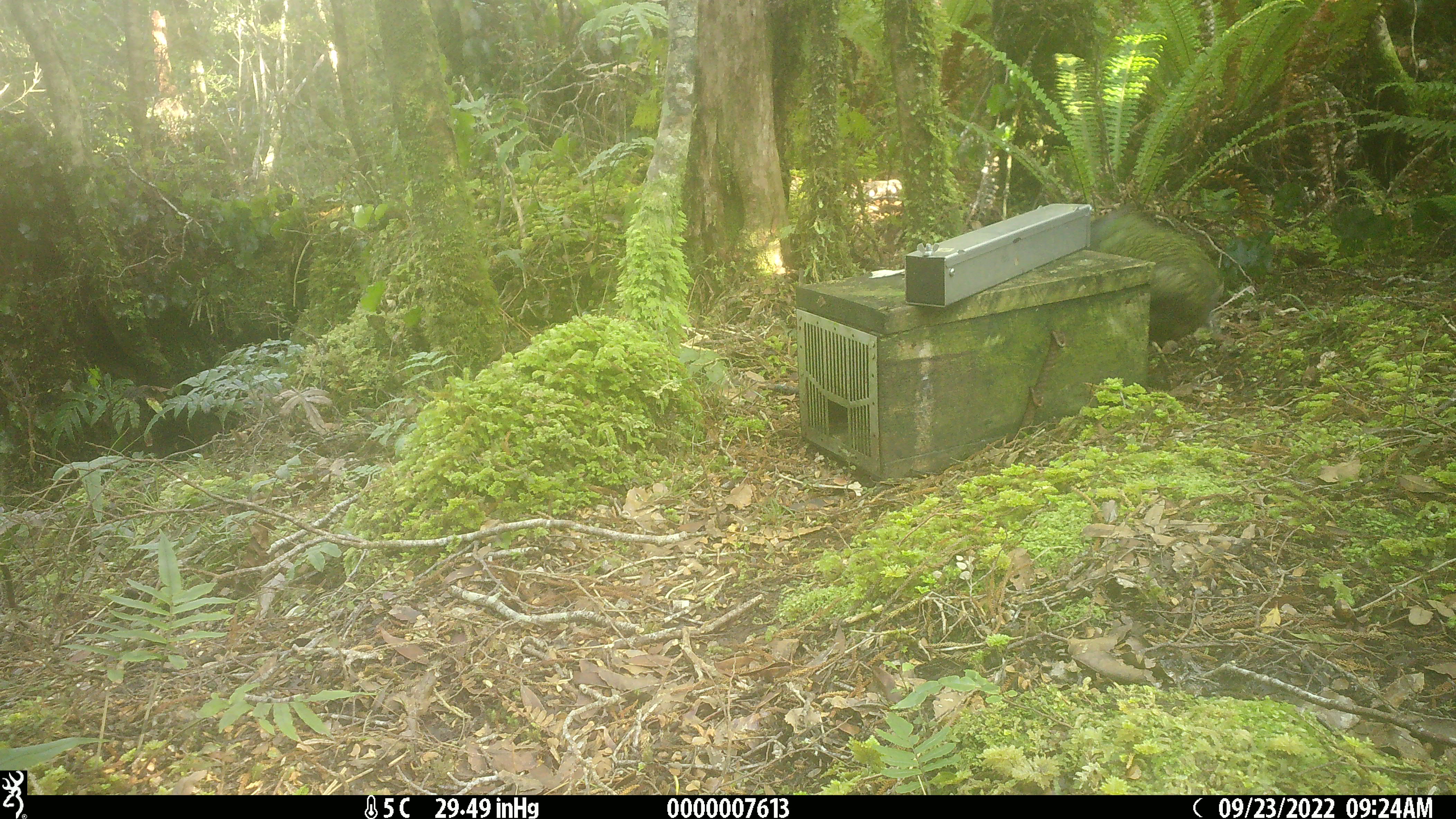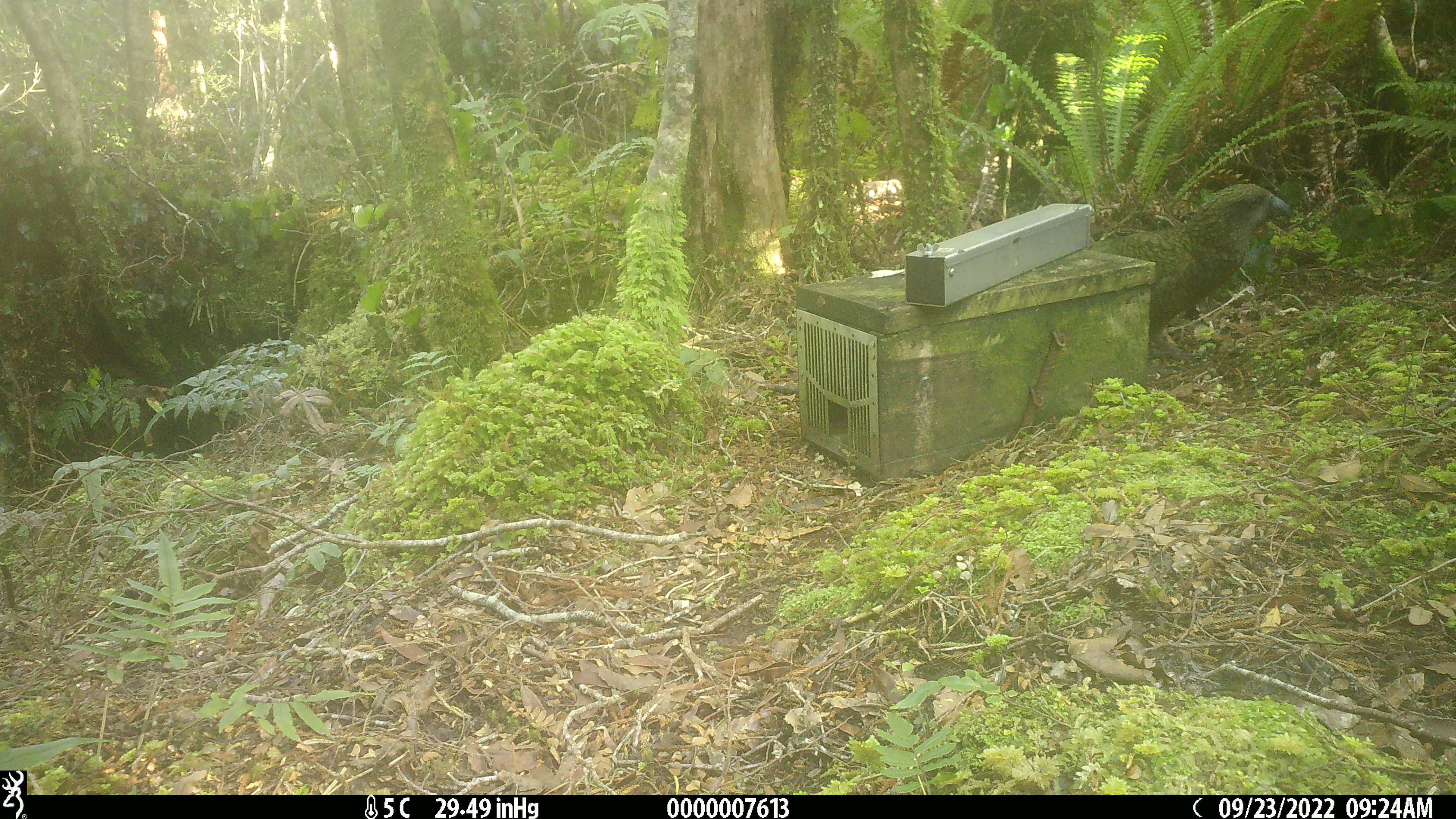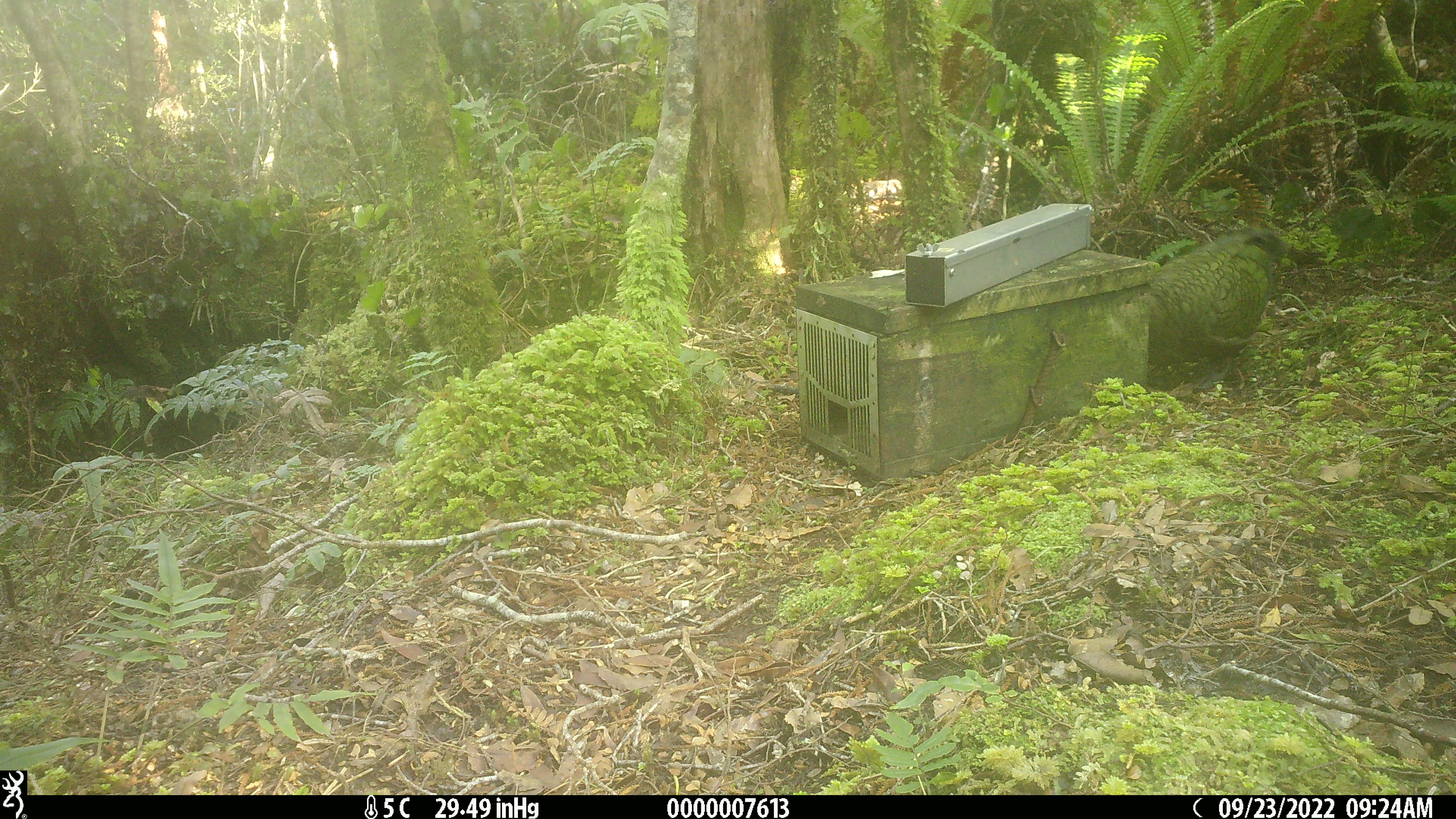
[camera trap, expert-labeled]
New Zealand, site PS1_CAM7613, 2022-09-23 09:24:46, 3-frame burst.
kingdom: Animalia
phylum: Chordata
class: Aves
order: Psittaciformes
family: Strigopidae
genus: Nestor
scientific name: Nestor notabilis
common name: kea